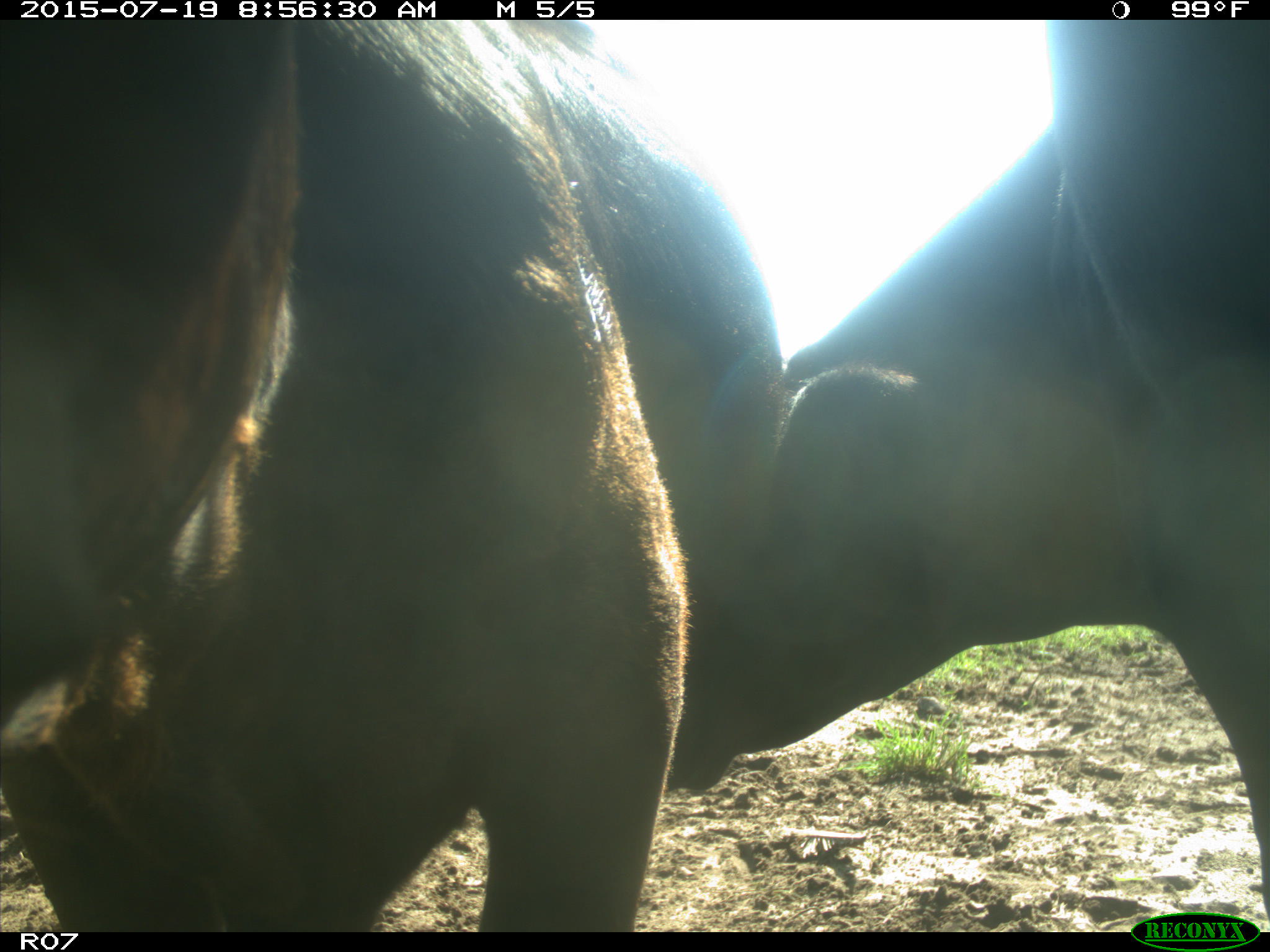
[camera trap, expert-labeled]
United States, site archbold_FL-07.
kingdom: Animalia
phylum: Chordata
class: Mammalia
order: Artiodactyla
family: Bovidae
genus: Bos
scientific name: Bos taurus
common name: domestic cow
Bos taurus (domestic cow).